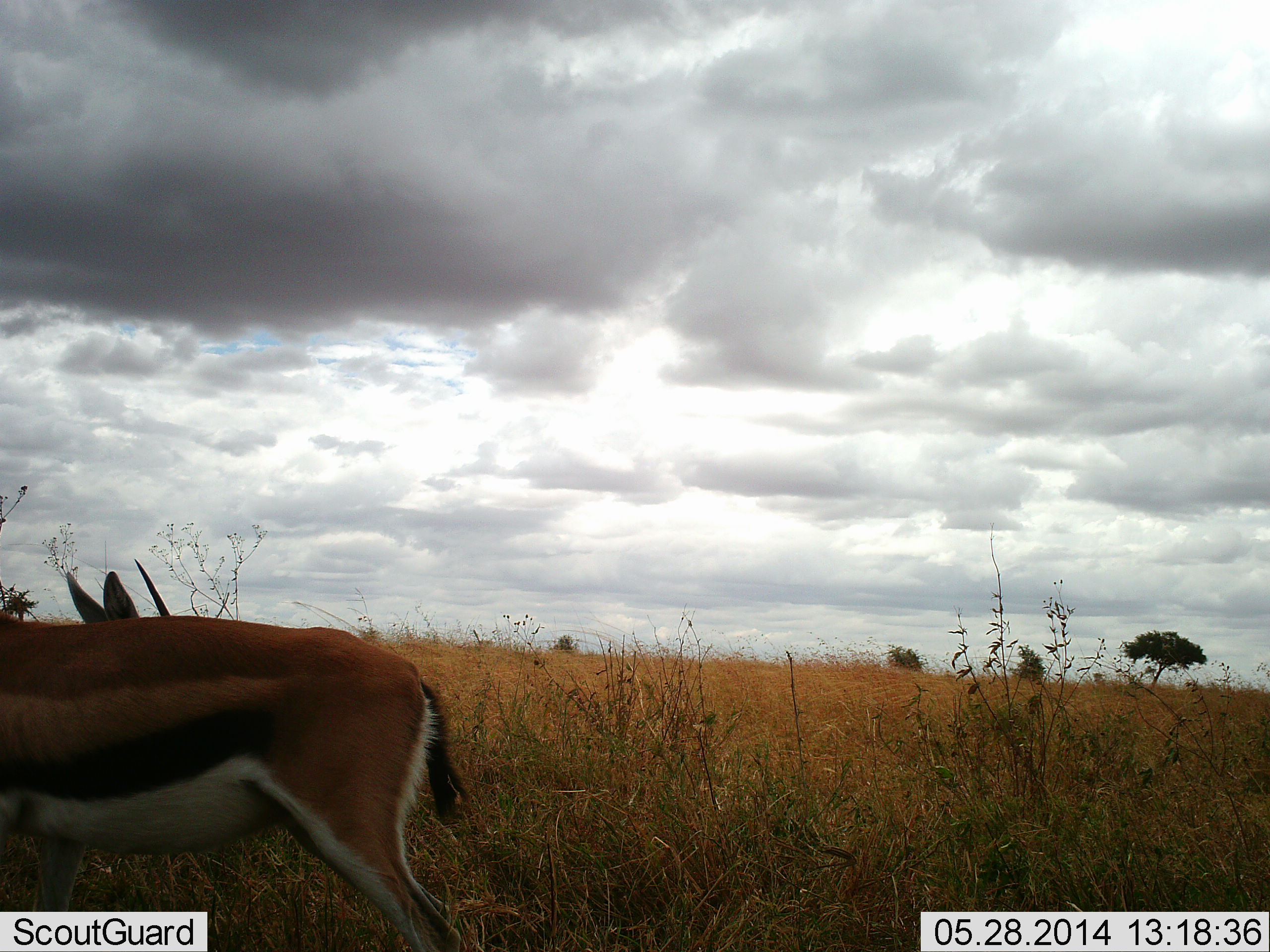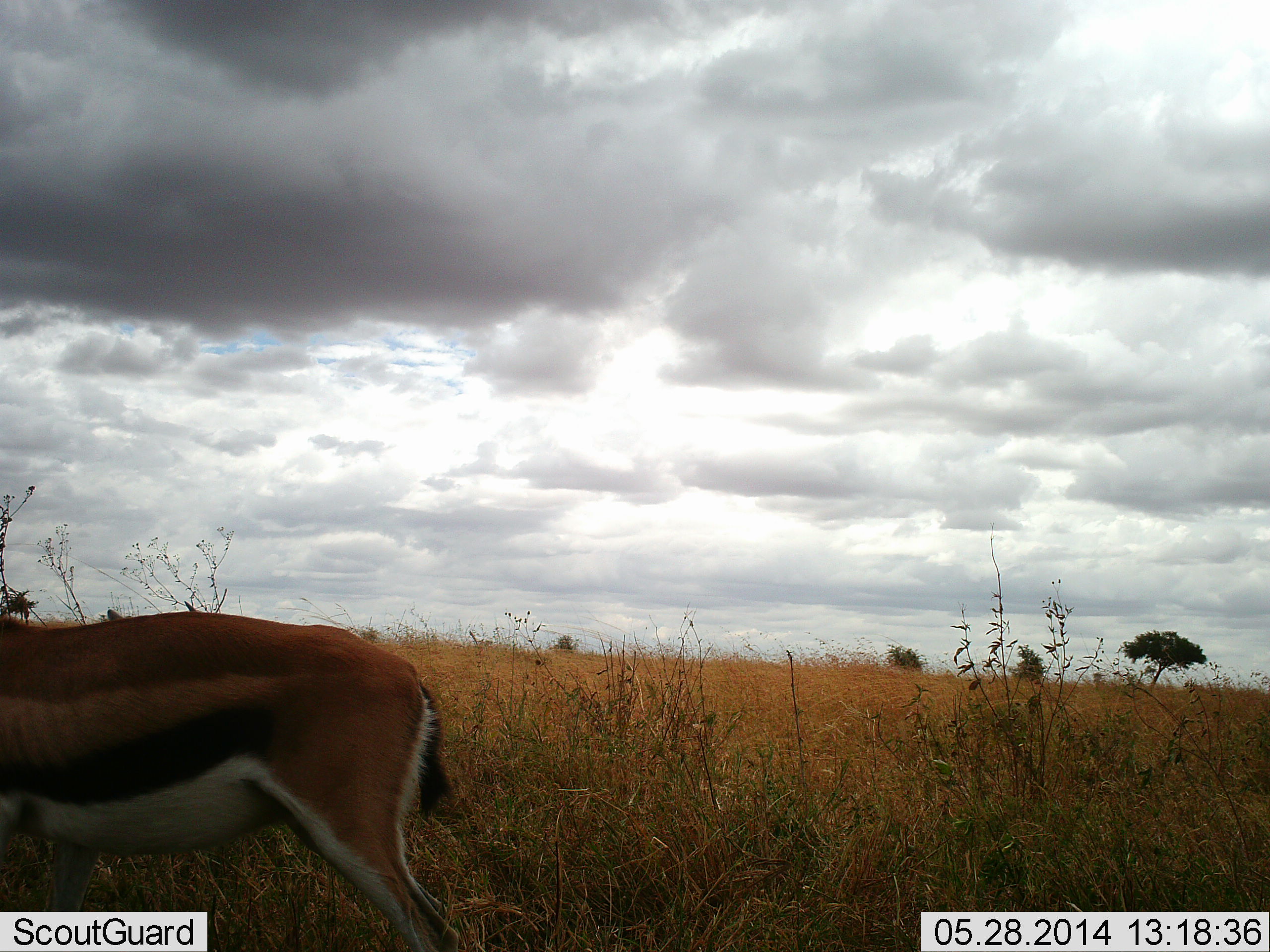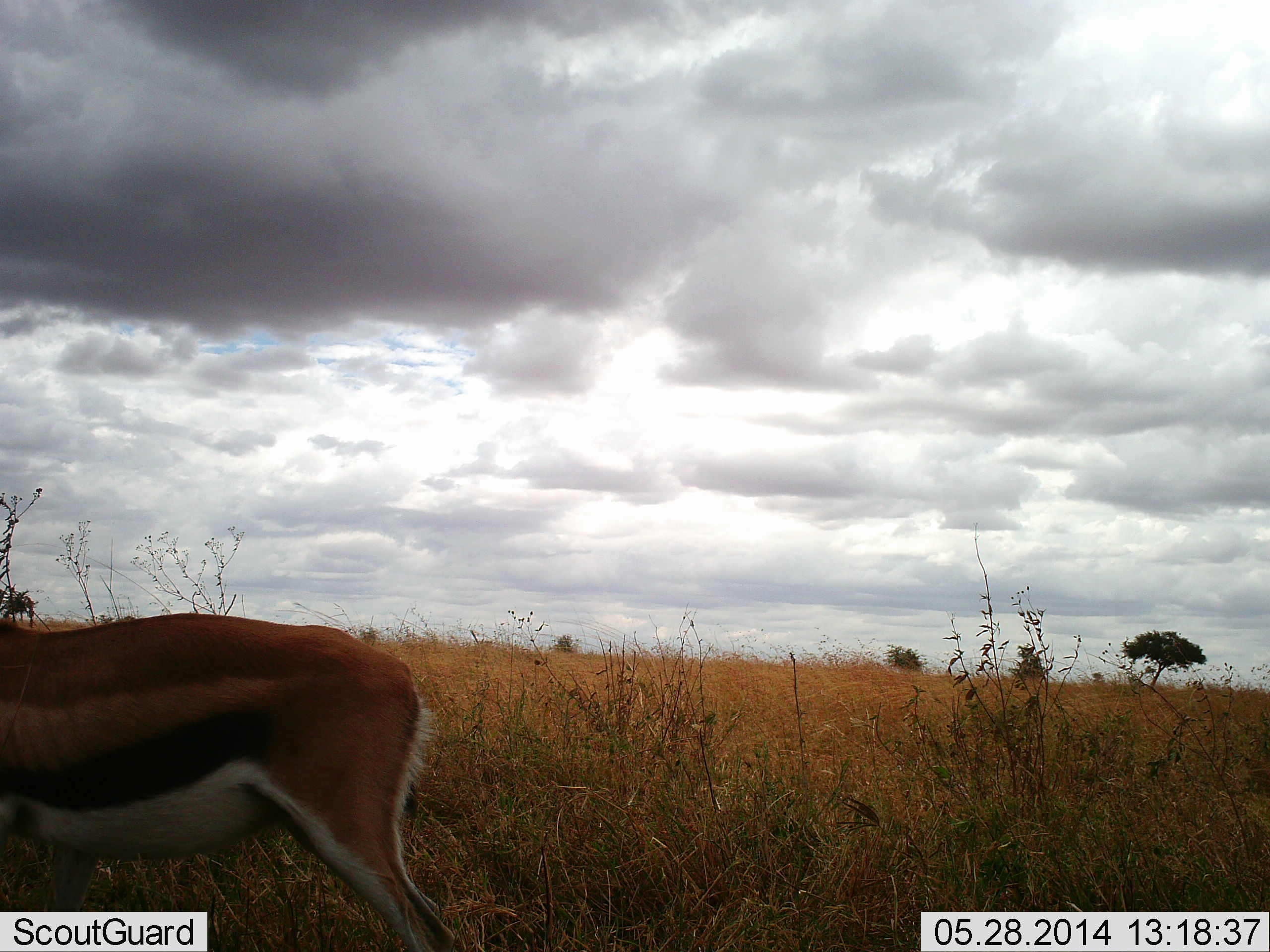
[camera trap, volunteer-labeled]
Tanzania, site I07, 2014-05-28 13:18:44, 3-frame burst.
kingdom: Animalia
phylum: Chordata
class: Mammalia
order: Artiodactyla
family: Bovidae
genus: Eudorcas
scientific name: Eudorcas thomsonii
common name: thomson's gazelle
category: gazellethomsons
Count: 1.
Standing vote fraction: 80%.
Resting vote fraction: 0%.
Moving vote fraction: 20%.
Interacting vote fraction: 10%.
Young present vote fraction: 0%.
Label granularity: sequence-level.